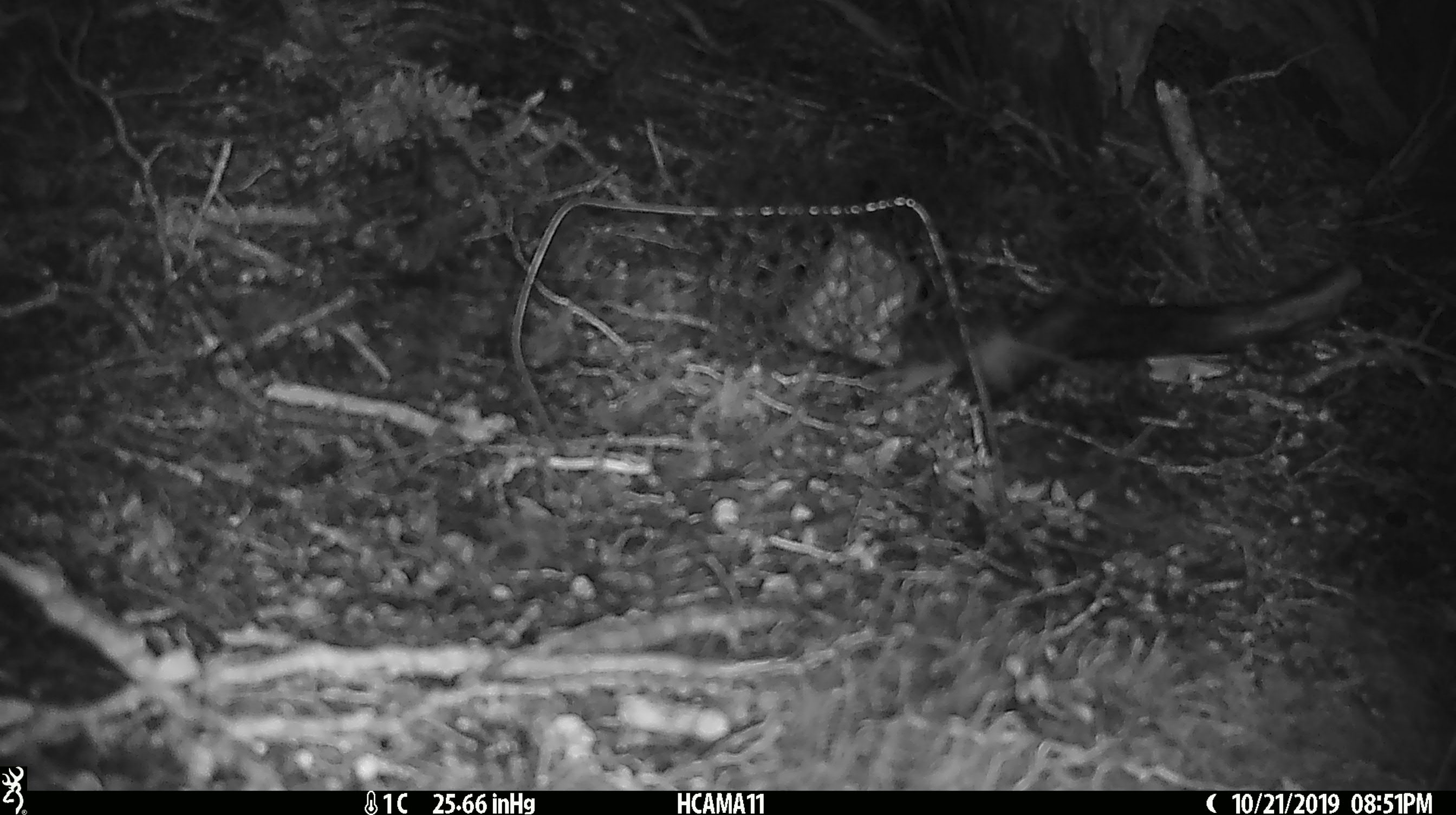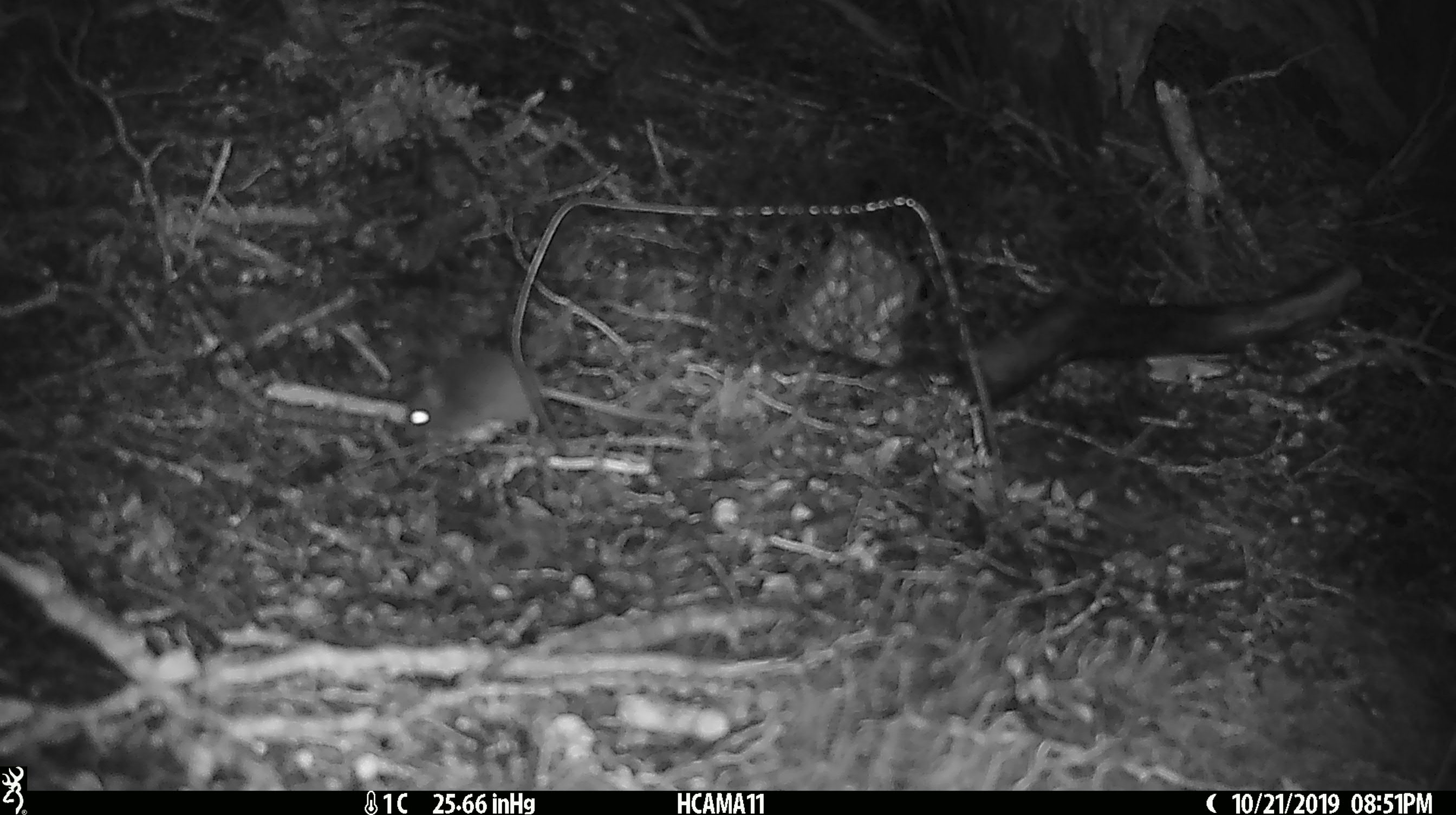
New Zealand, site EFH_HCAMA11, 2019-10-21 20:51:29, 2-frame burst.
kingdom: Animalia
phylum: Chordata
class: Mammalia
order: Rodentia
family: Muridae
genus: Mus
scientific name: Mus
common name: mouse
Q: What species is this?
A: Mouse (Mus).